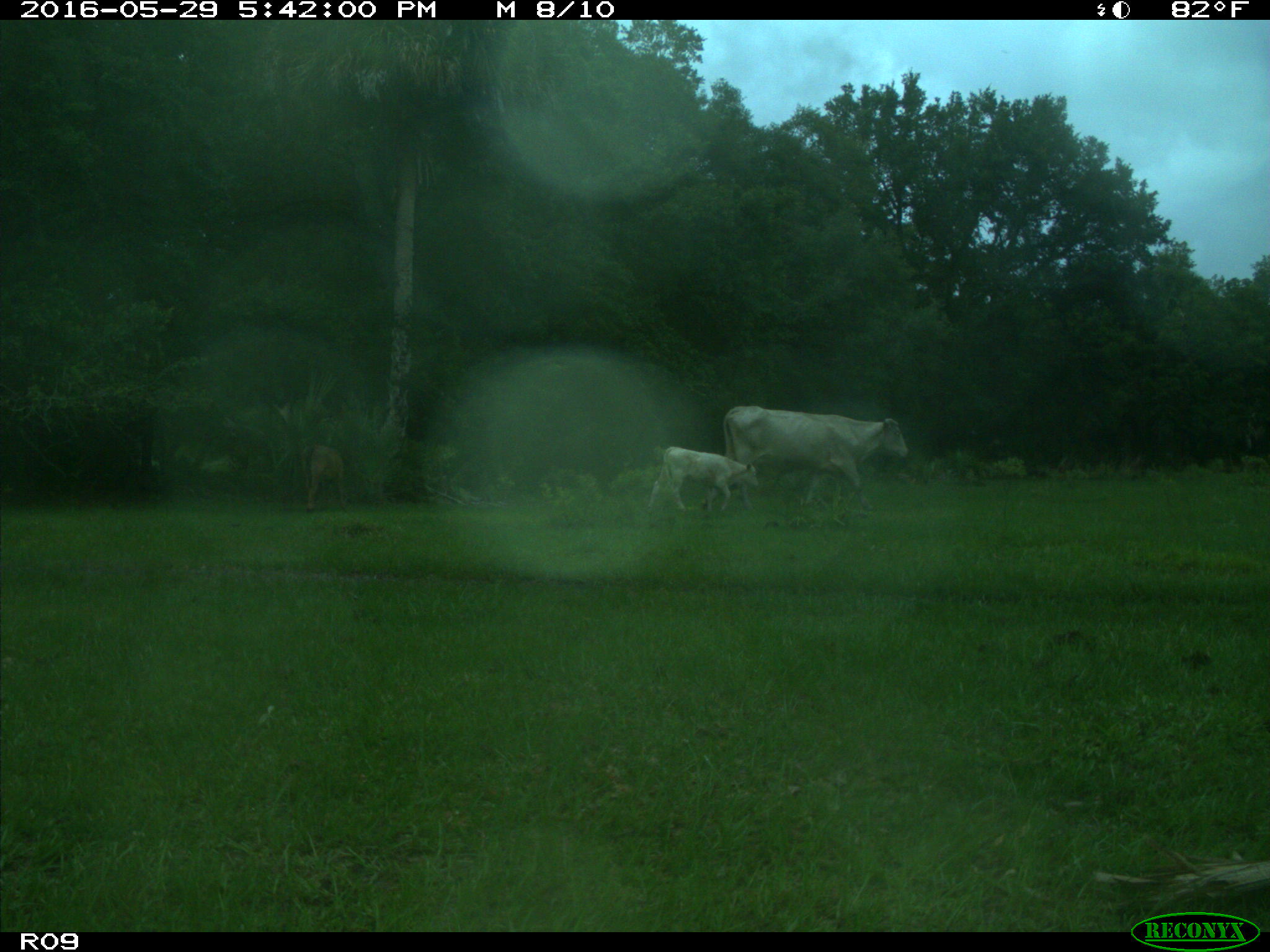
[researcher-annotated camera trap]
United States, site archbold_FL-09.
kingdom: Animalia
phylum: Chordata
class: Mammalia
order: Artiodactyla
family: Bovidae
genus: Bos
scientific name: Bos taurus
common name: domestic cow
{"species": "Bos taurus (domestic cow)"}